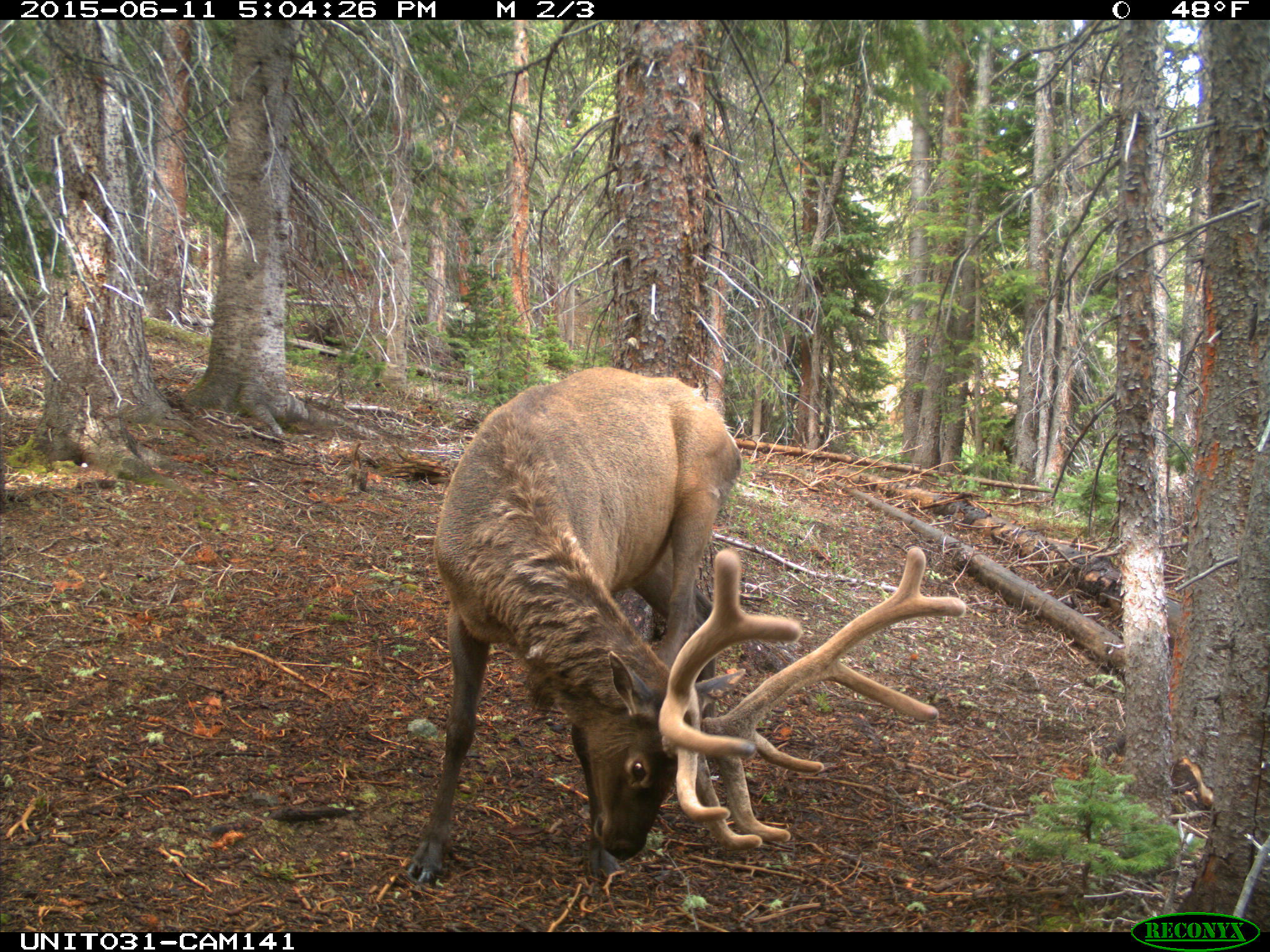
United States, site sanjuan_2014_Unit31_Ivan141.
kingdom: Animalia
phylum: Chordata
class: Mammalia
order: Artiodactyla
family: Cervidae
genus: Cervus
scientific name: Cervus elaphus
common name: red deer